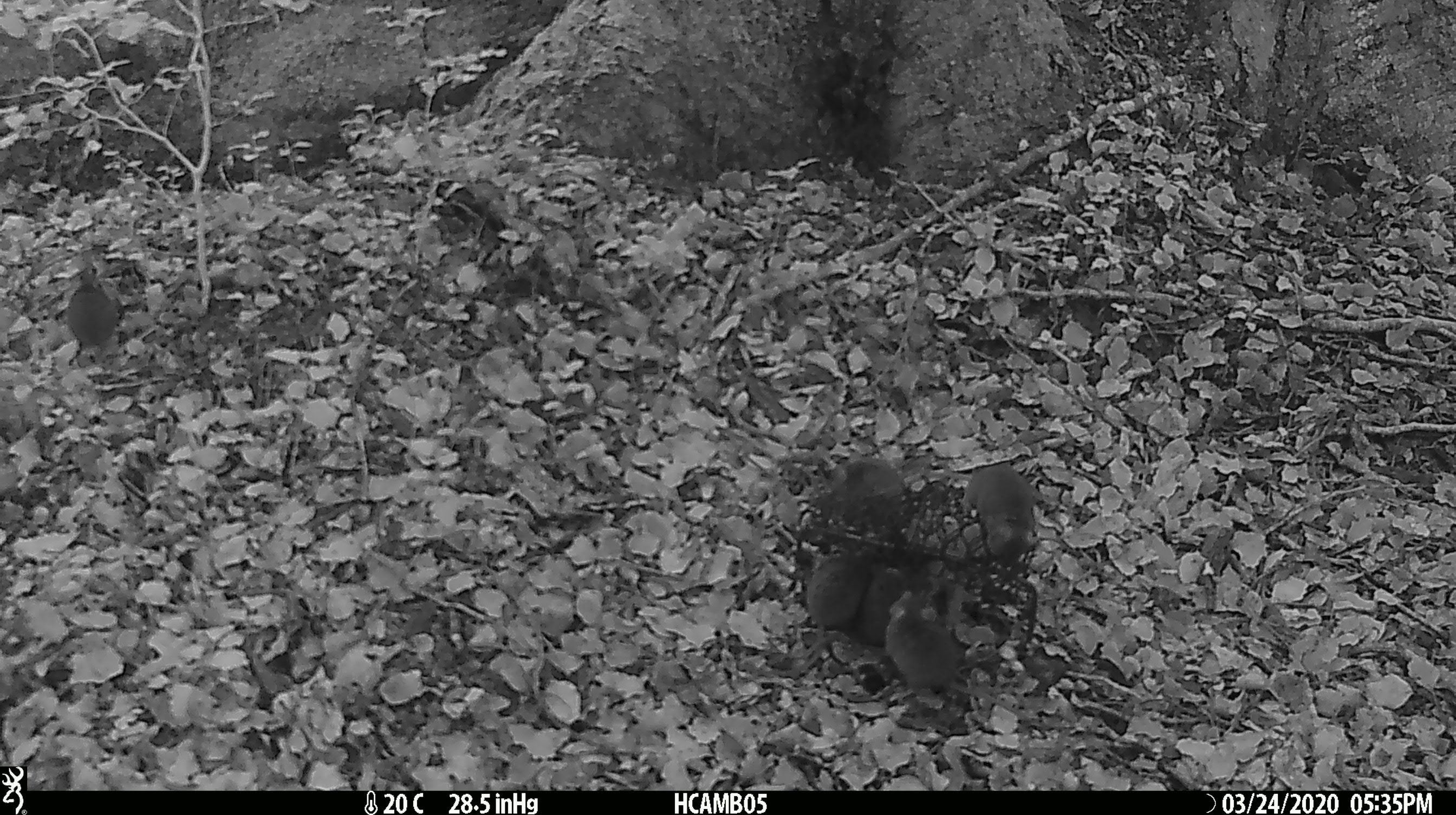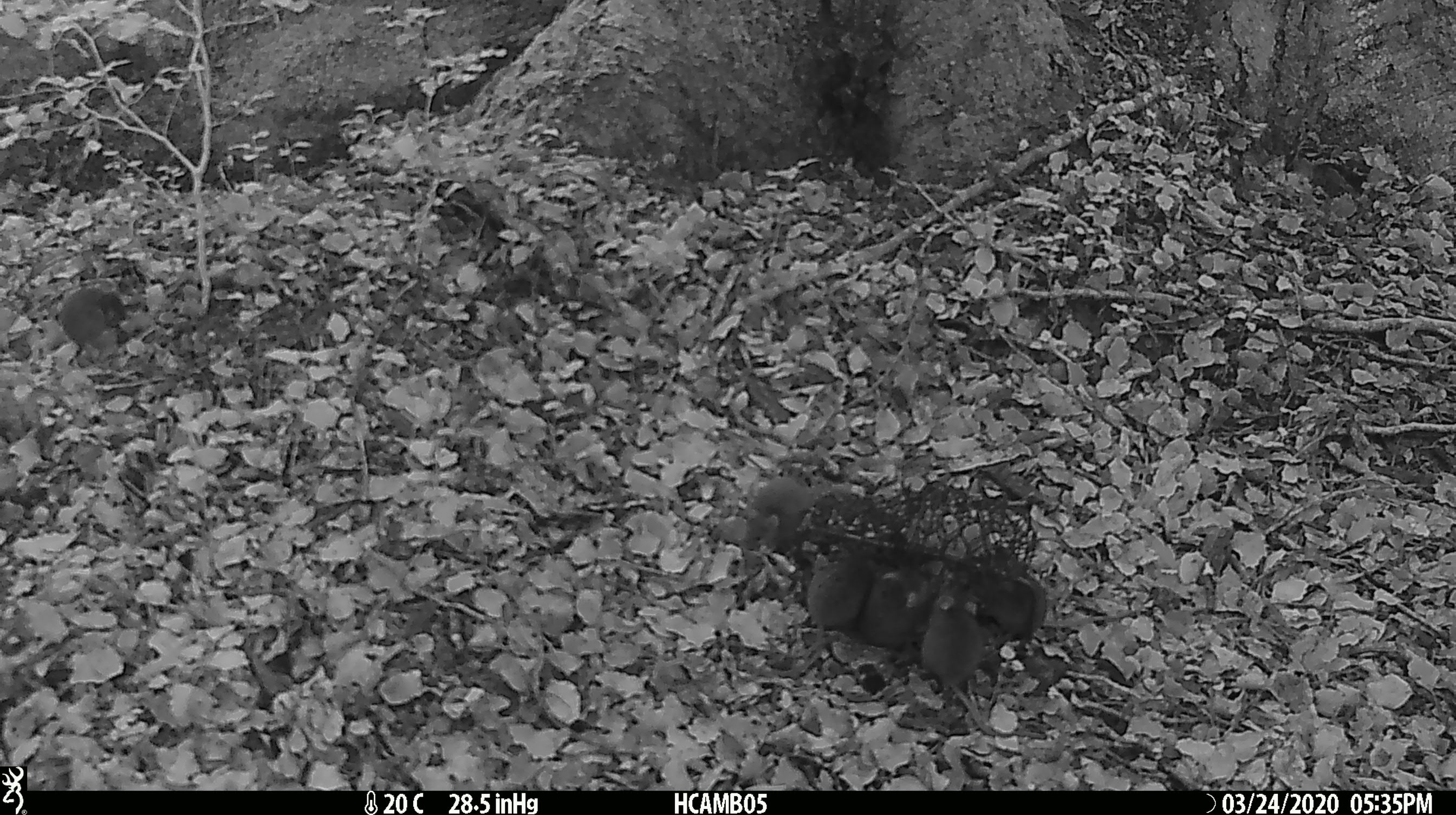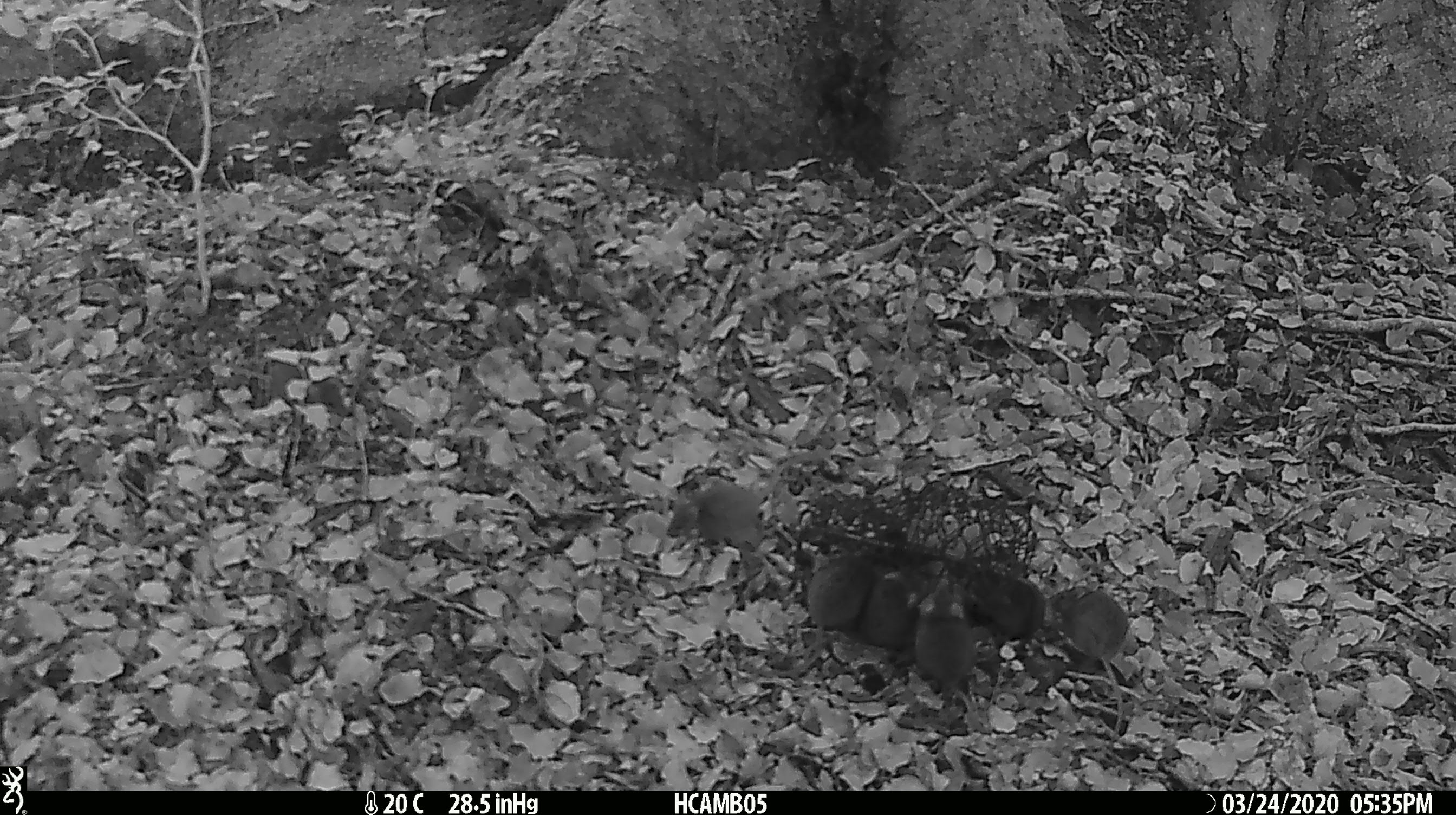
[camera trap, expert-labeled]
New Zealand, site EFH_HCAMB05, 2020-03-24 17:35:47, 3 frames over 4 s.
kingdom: Animalia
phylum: Chordata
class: Mammalia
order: Rodentia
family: Muridae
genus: Mus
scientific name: Mus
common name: mouse